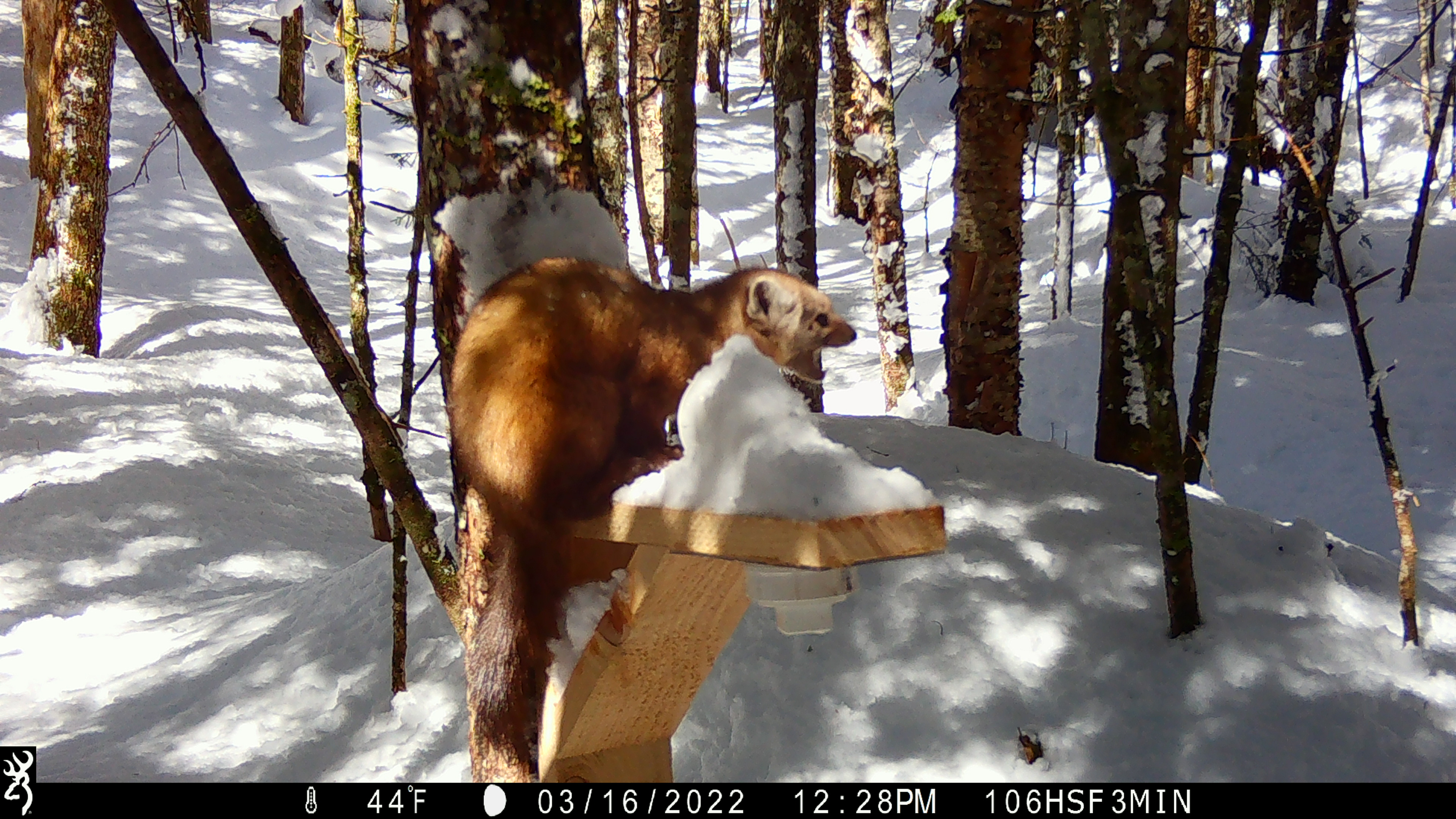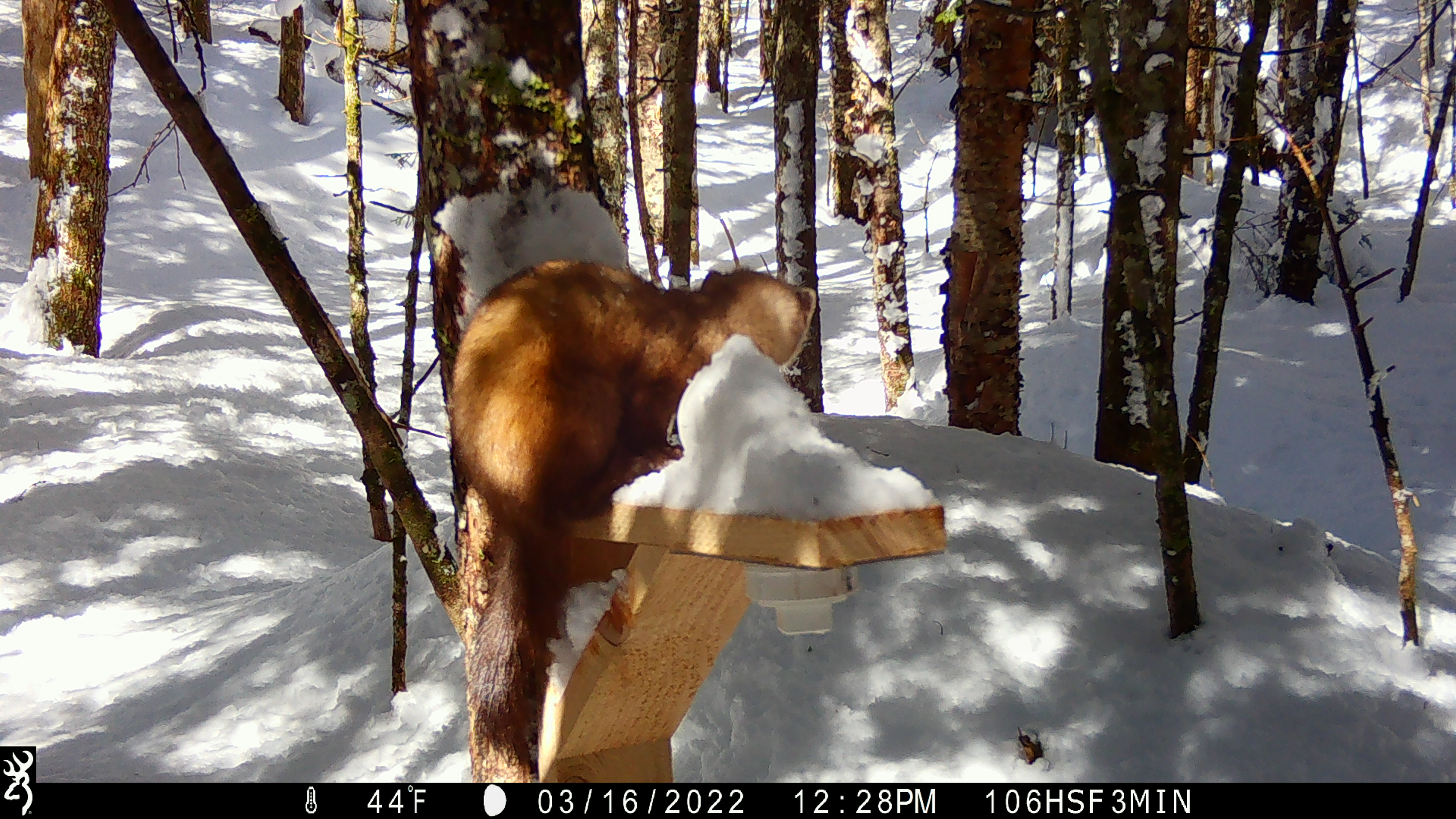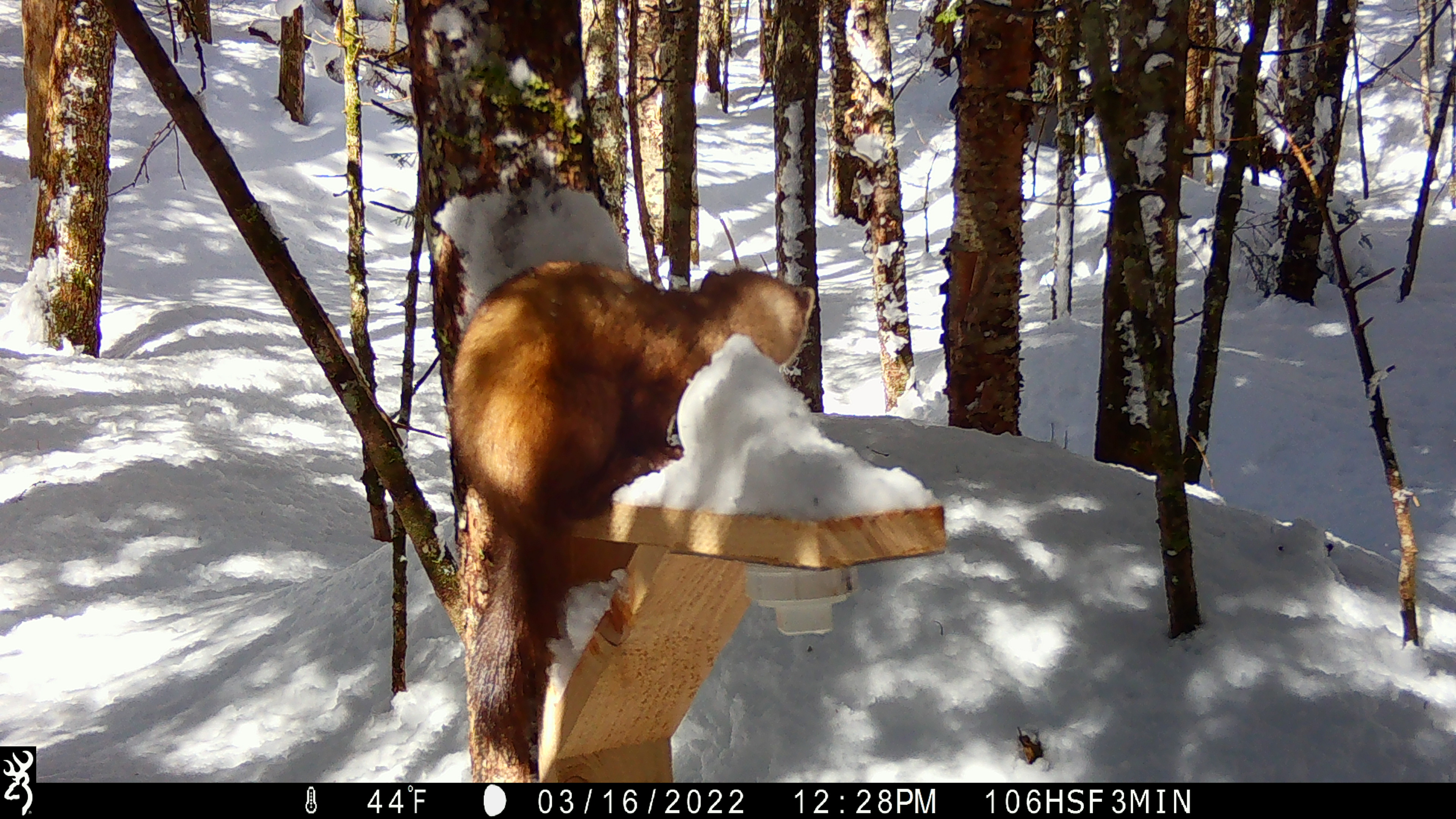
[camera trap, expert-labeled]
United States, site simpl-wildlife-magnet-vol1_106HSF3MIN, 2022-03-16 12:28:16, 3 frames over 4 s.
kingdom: Animalia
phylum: Chordata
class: Mammalia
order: Carnivora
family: Mustelidae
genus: Martes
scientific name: Martes americana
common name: american marten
American marten (Martes americana).